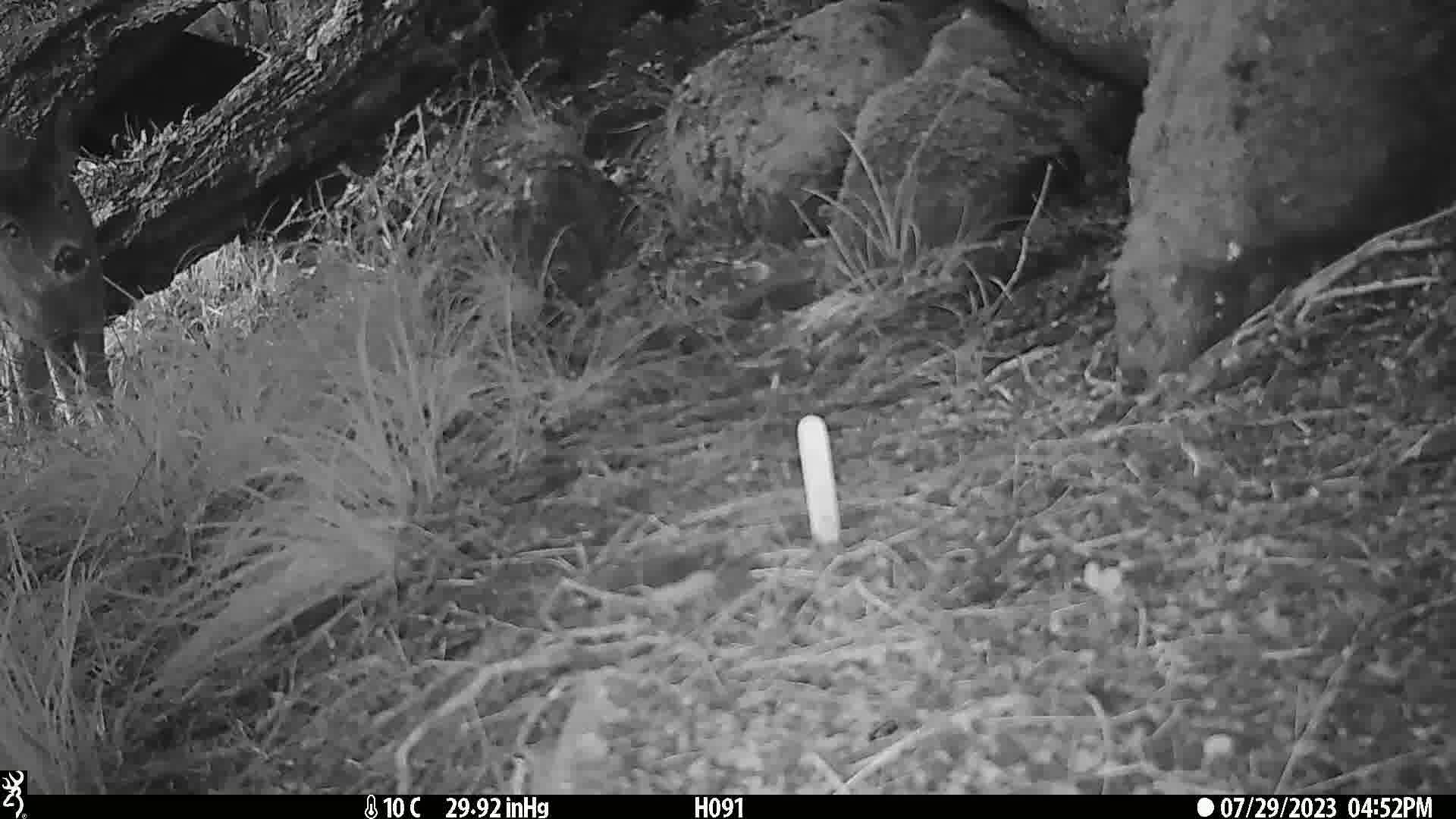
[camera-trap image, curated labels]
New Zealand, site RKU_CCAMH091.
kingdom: Animalia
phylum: Chordata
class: Mammalia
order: Artiodactyla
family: Cervidae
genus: Odocoileus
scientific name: Odocoileus virginianus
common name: white-tailed deer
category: white tailed deer